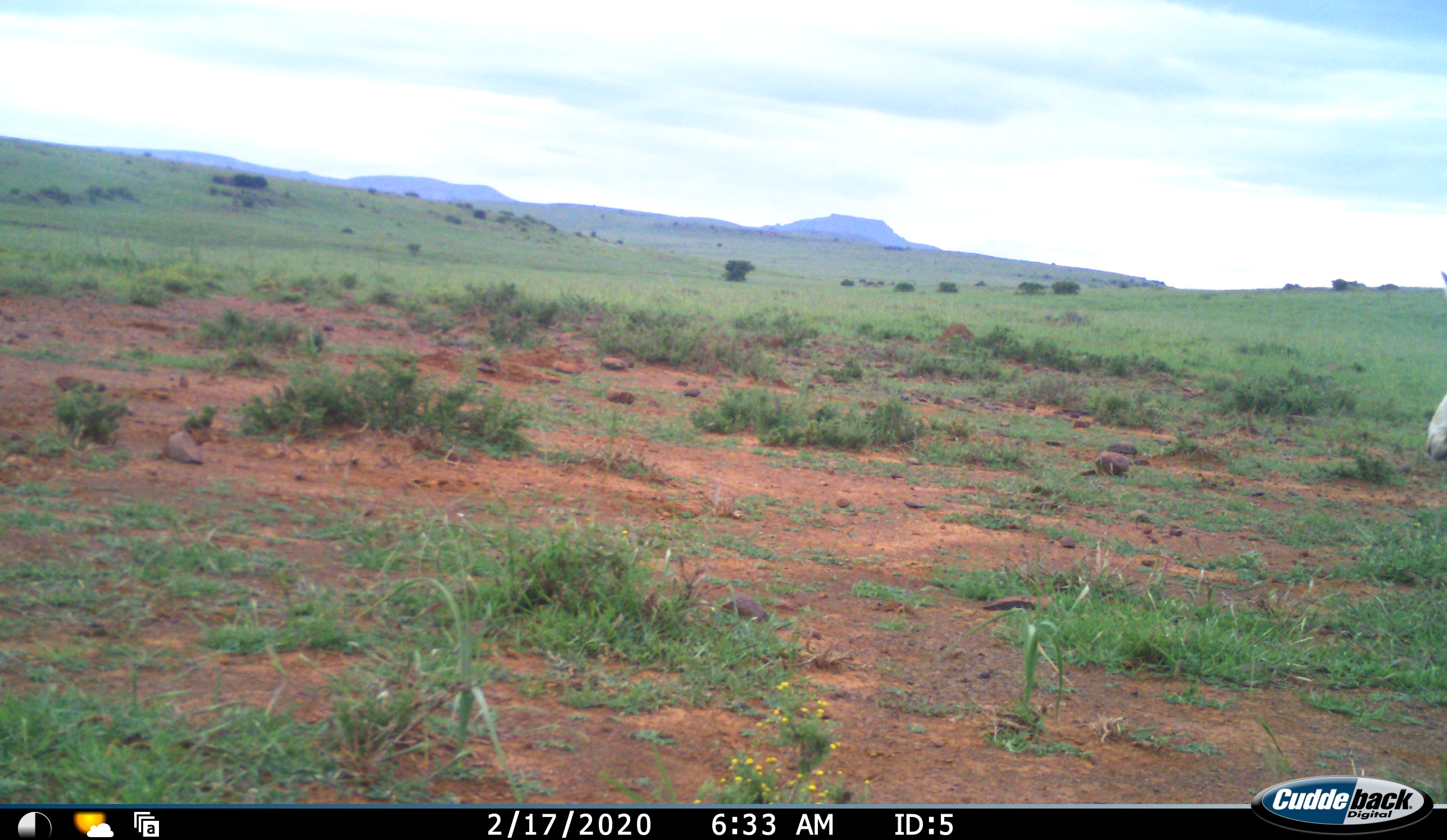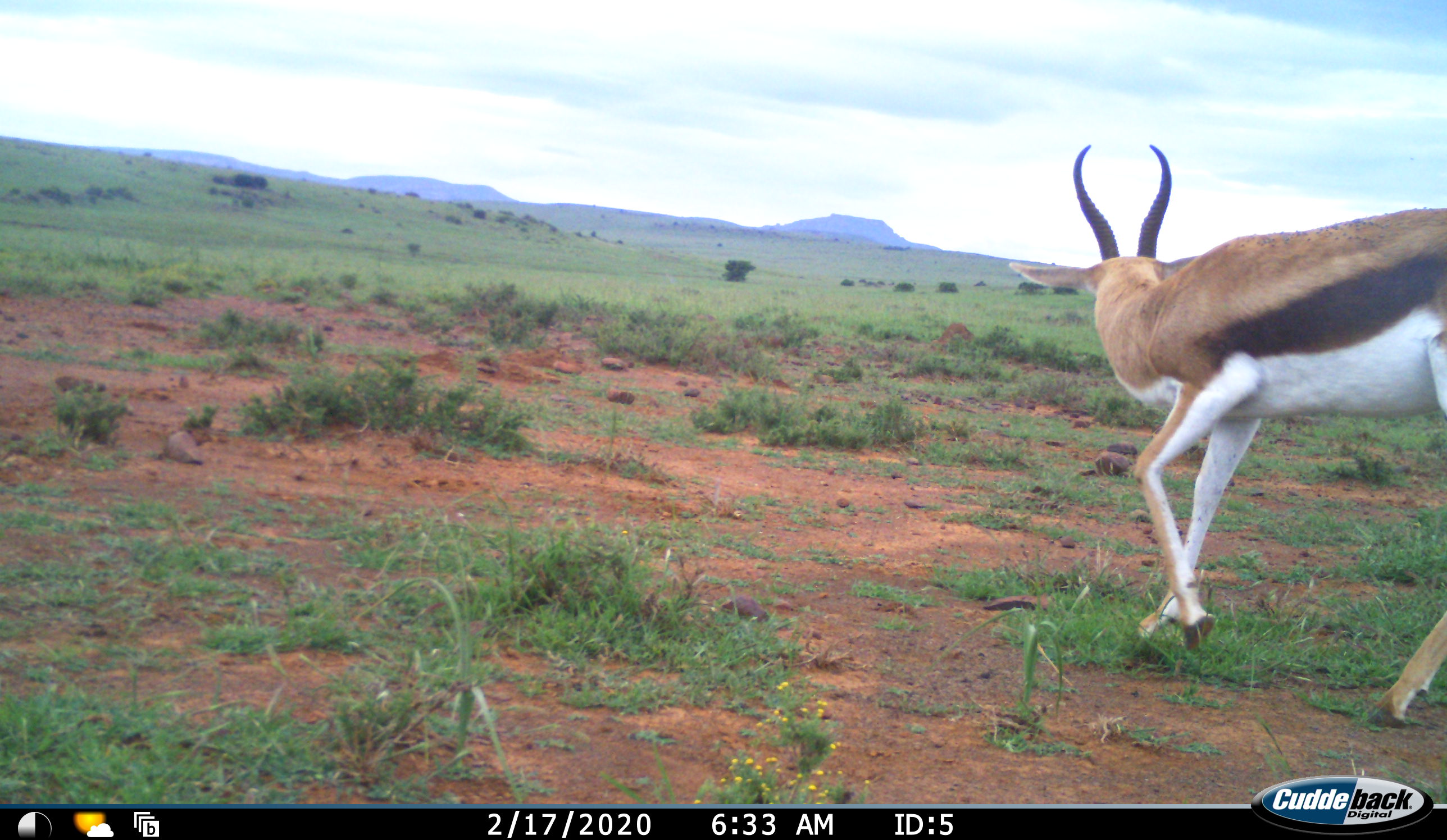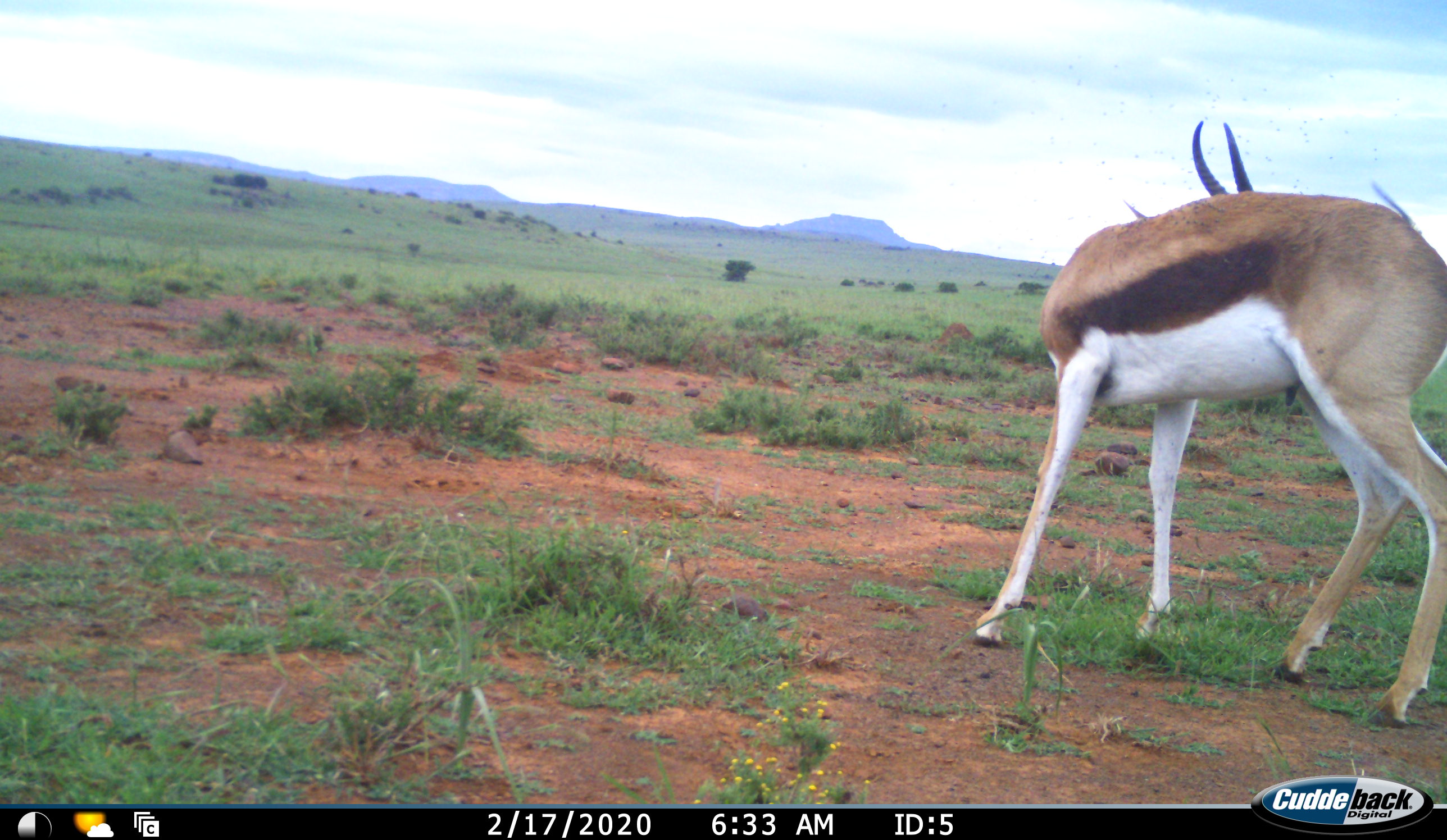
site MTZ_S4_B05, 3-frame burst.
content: unidentified animal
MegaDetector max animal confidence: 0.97